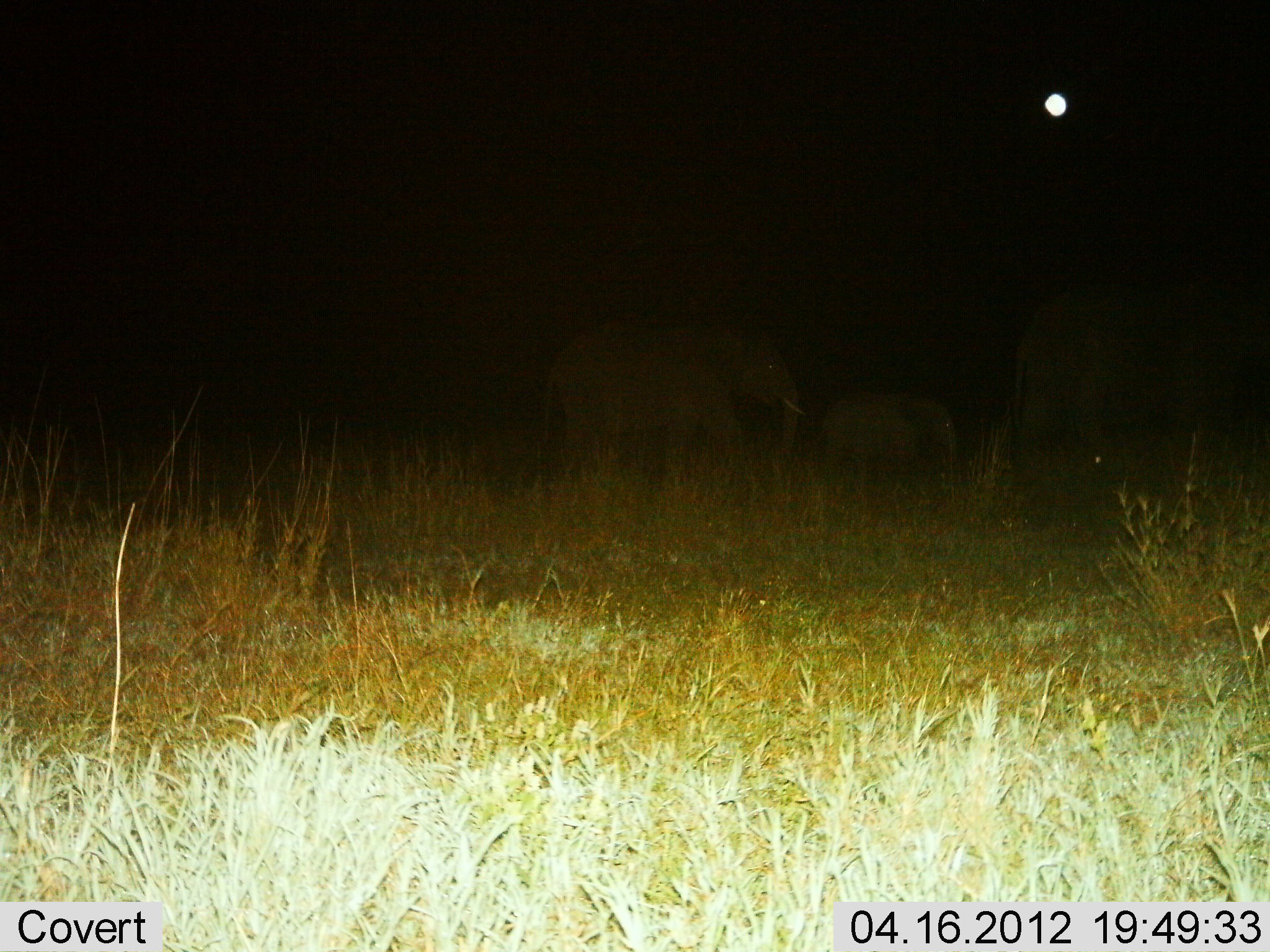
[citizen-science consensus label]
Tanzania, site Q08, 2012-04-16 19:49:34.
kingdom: Animalia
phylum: Chordata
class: Mammalia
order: Proboscidea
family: Elephantidae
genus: Loxodonta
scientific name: Loxodonta africana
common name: african bush elephant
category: elephant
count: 3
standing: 18%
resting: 0%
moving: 82%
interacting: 0%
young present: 91%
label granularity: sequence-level